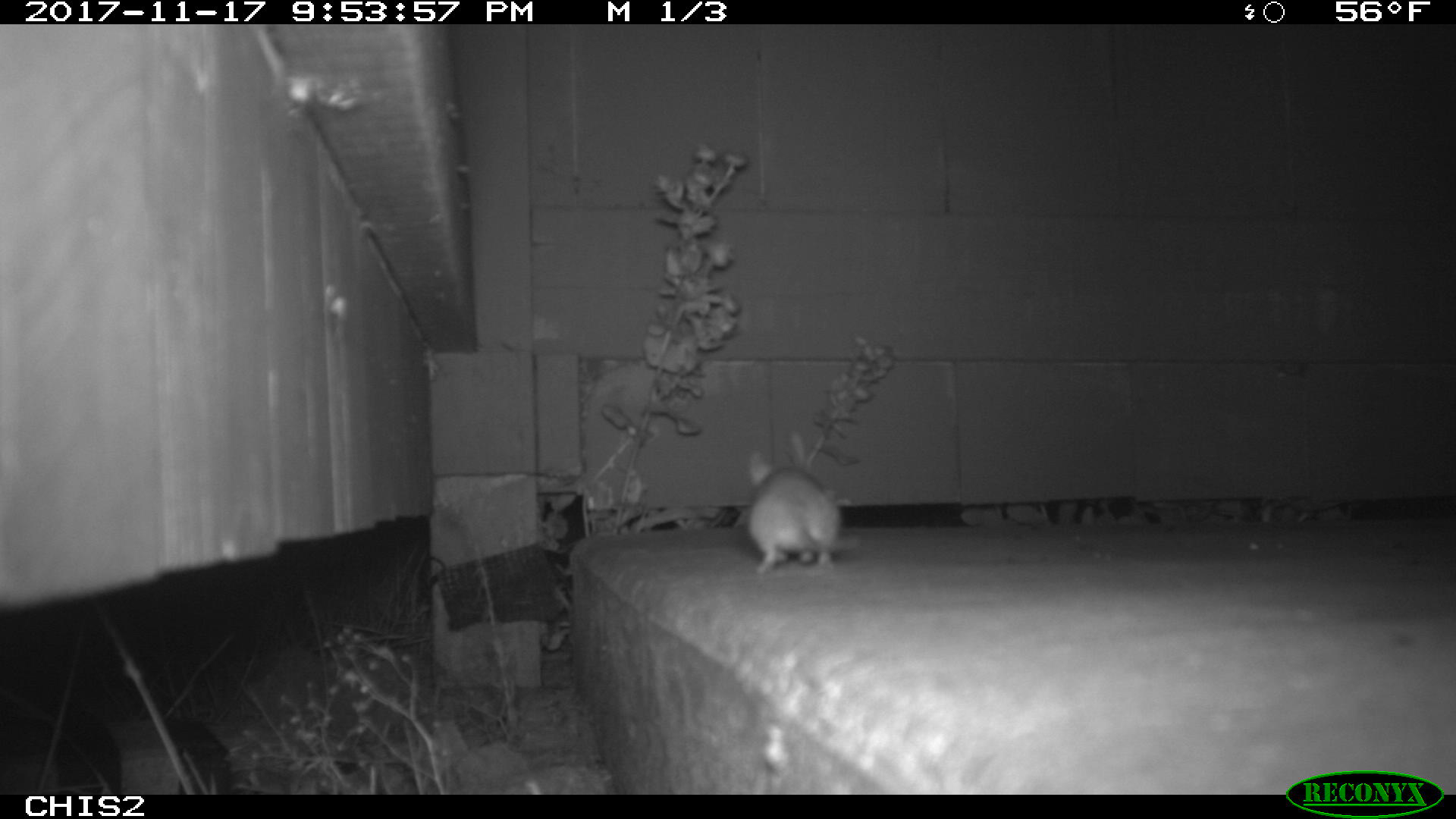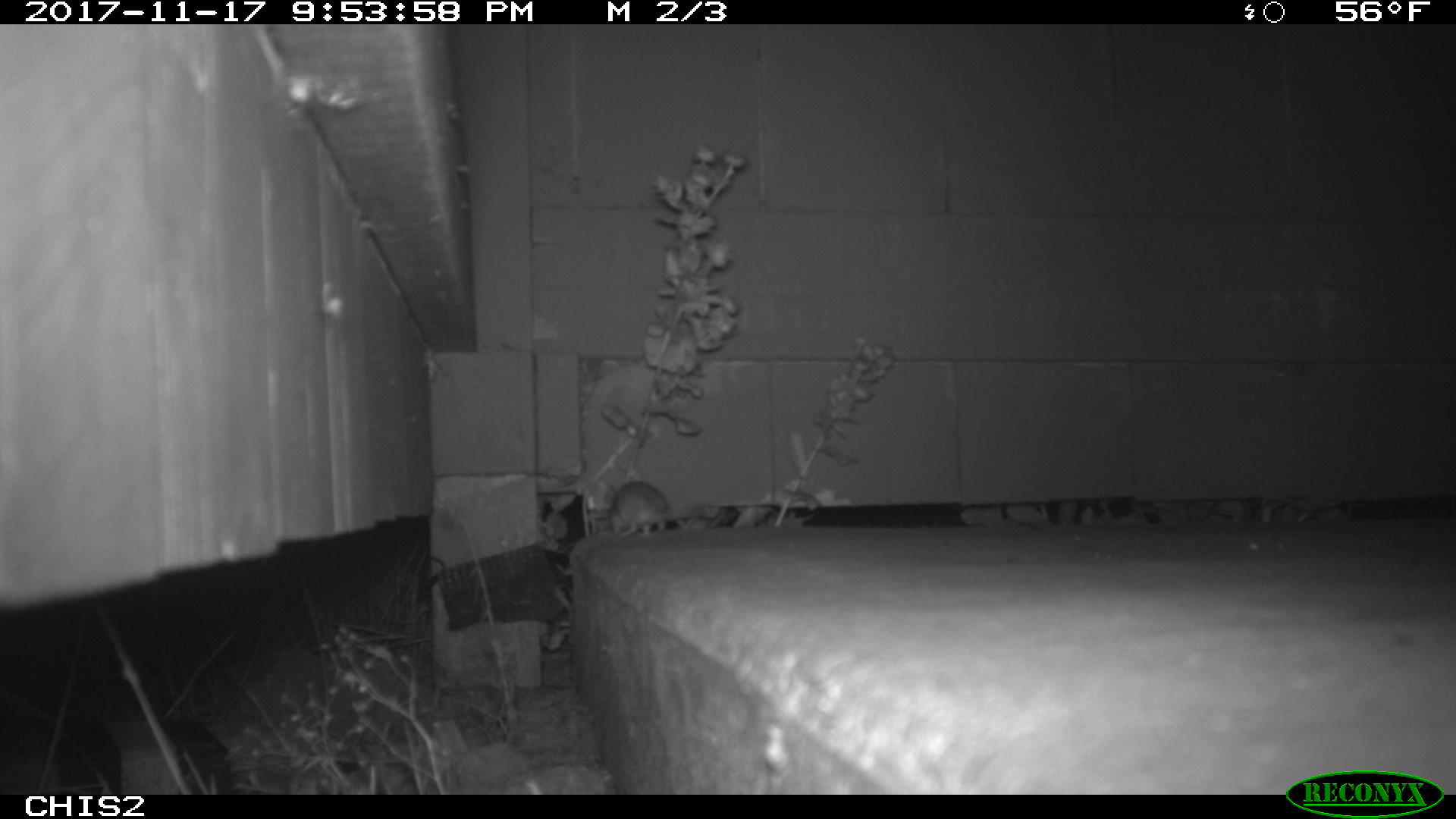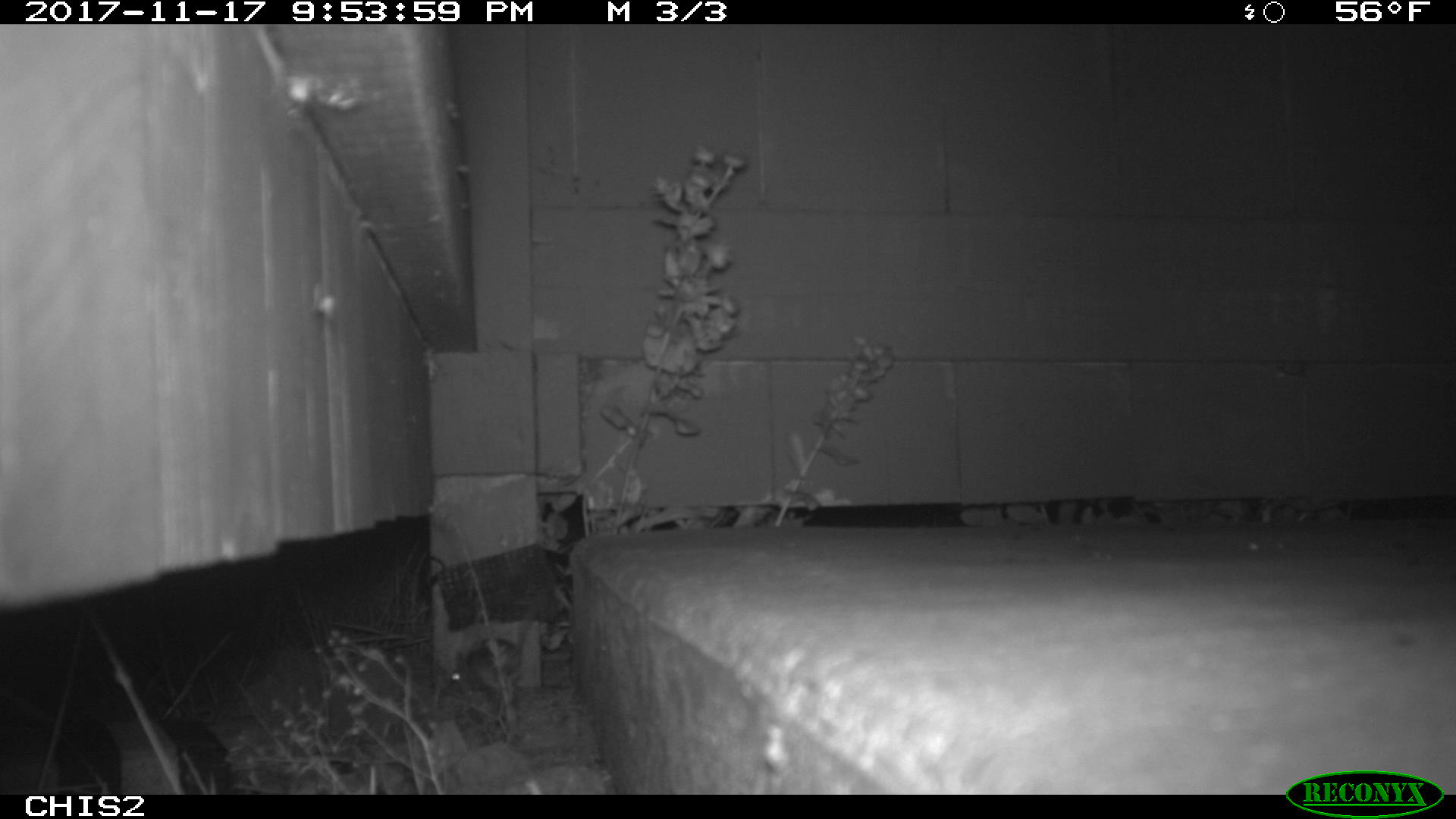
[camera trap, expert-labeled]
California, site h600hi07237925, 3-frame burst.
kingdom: Animalia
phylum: Chordata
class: Mammalia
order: Rodentia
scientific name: Rodentia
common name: rodent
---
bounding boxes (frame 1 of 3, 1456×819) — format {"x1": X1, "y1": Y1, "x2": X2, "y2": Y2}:
rodent: {"x1": 747, "y1": 449, "x2": 861, "y2": 576}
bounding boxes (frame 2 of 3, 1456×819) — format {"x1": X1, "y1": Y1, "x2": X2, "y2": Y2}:
rodent: {"x1": 607, "y1": 480, "x2": 694, "y2": 538}